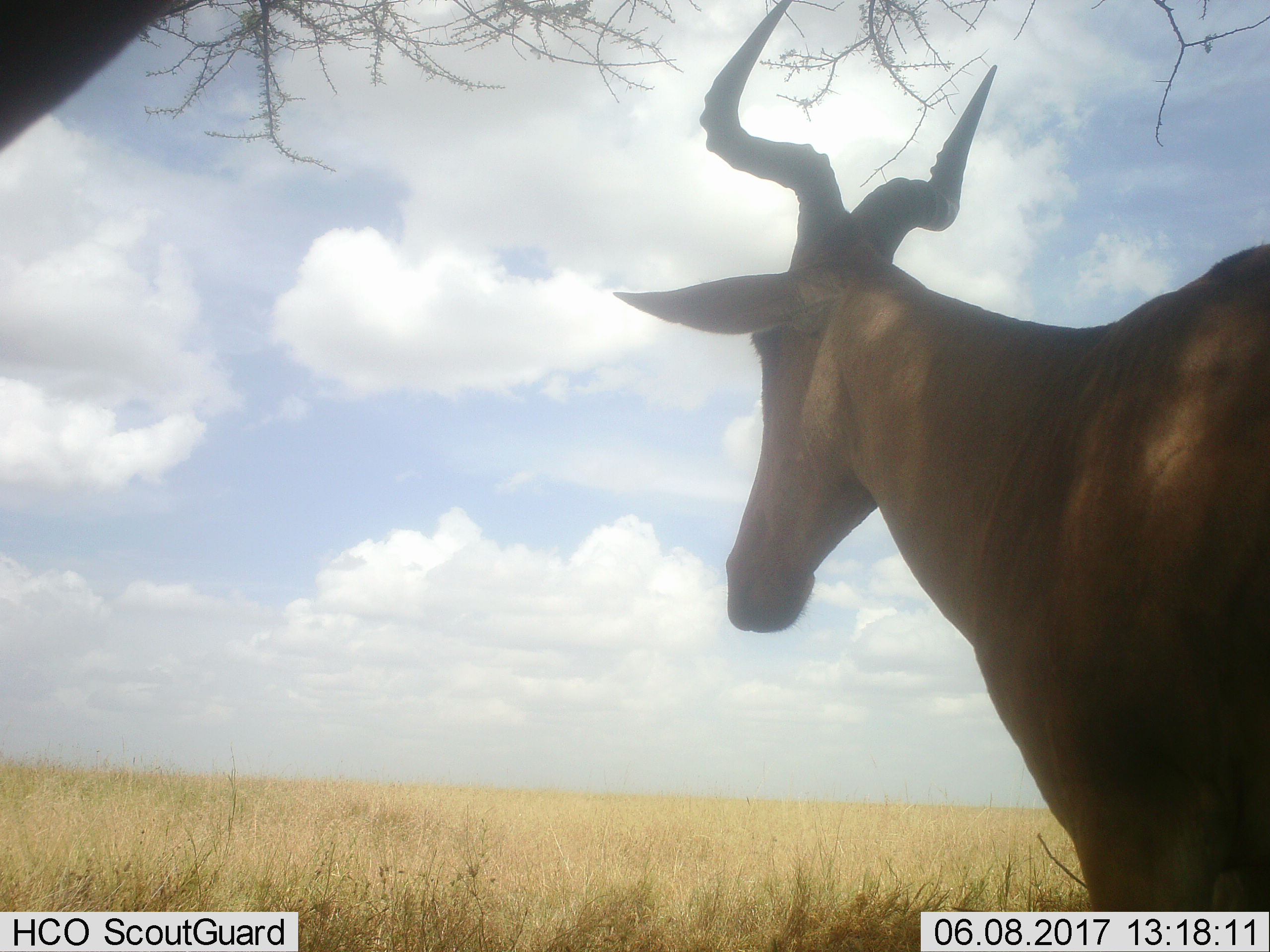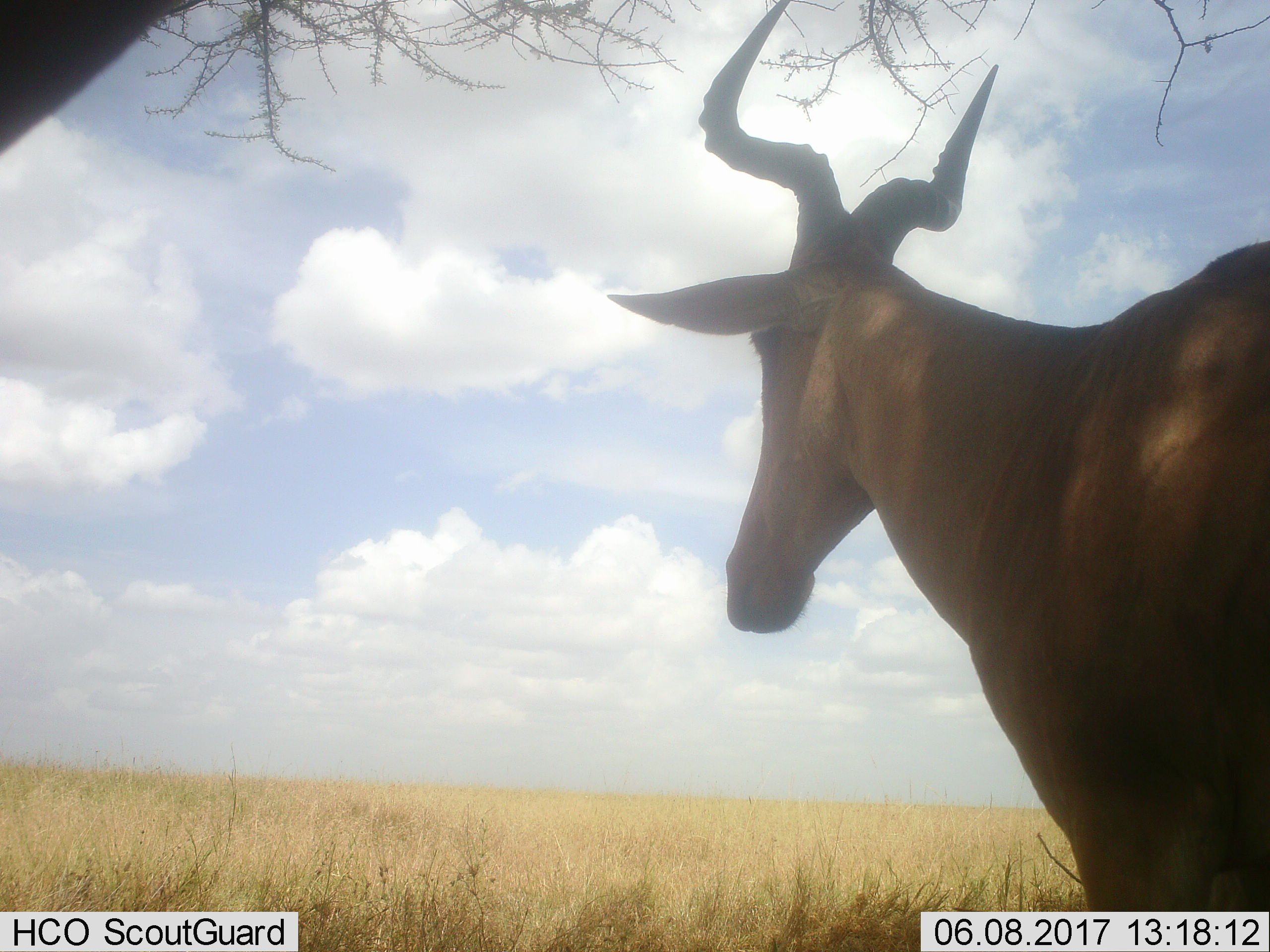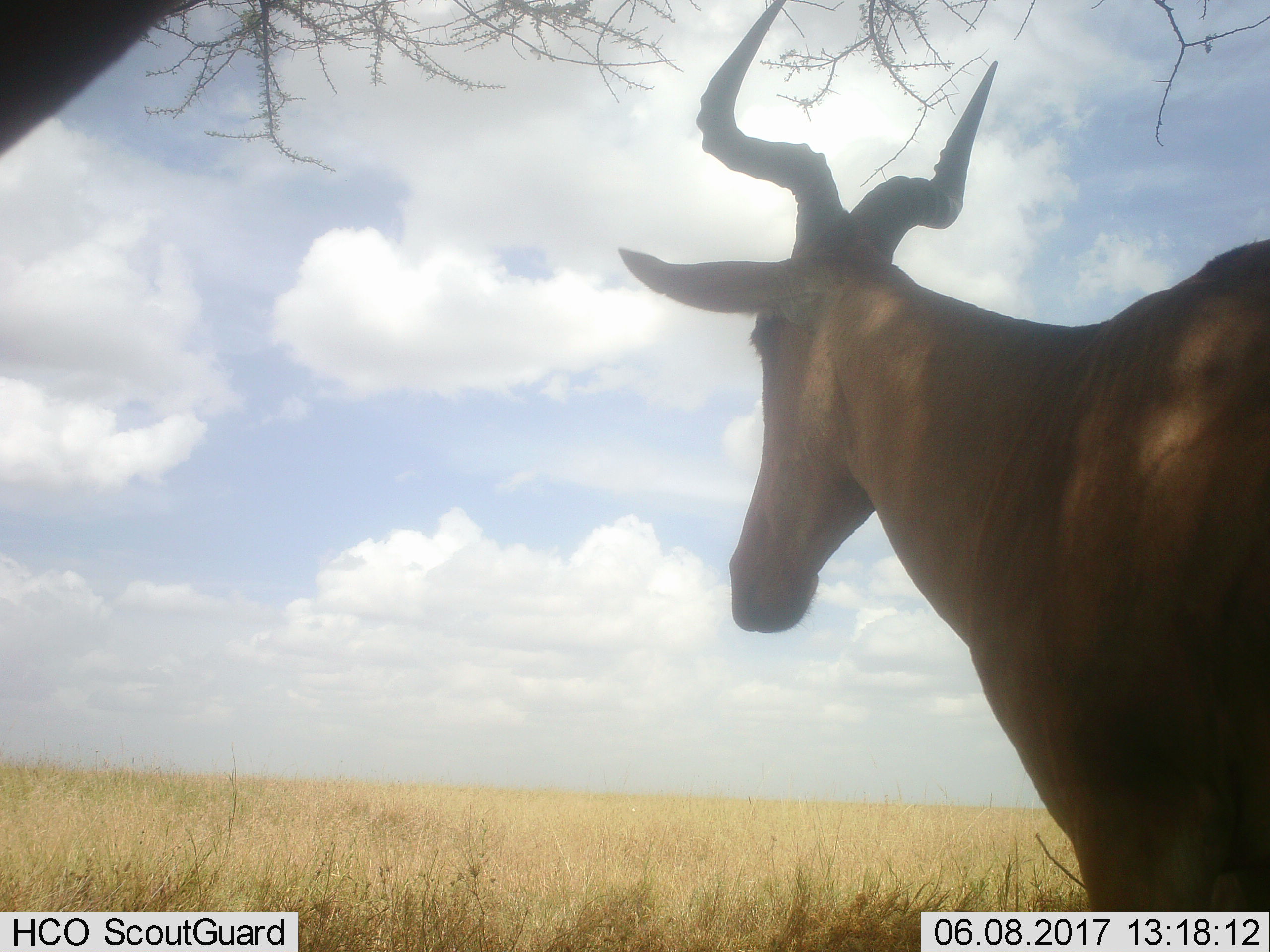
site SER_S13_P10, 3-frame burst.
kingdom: Animalia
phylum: Chordata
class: Mammalia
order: Artiodactyla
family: Bovidae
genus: Alcelaphus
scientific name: Alcelaphus buselaphus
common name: hartebeest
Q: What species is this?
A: Hartebeest (Alcelaphus buselaphus).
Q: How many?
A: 1.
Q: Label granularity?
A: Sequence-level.